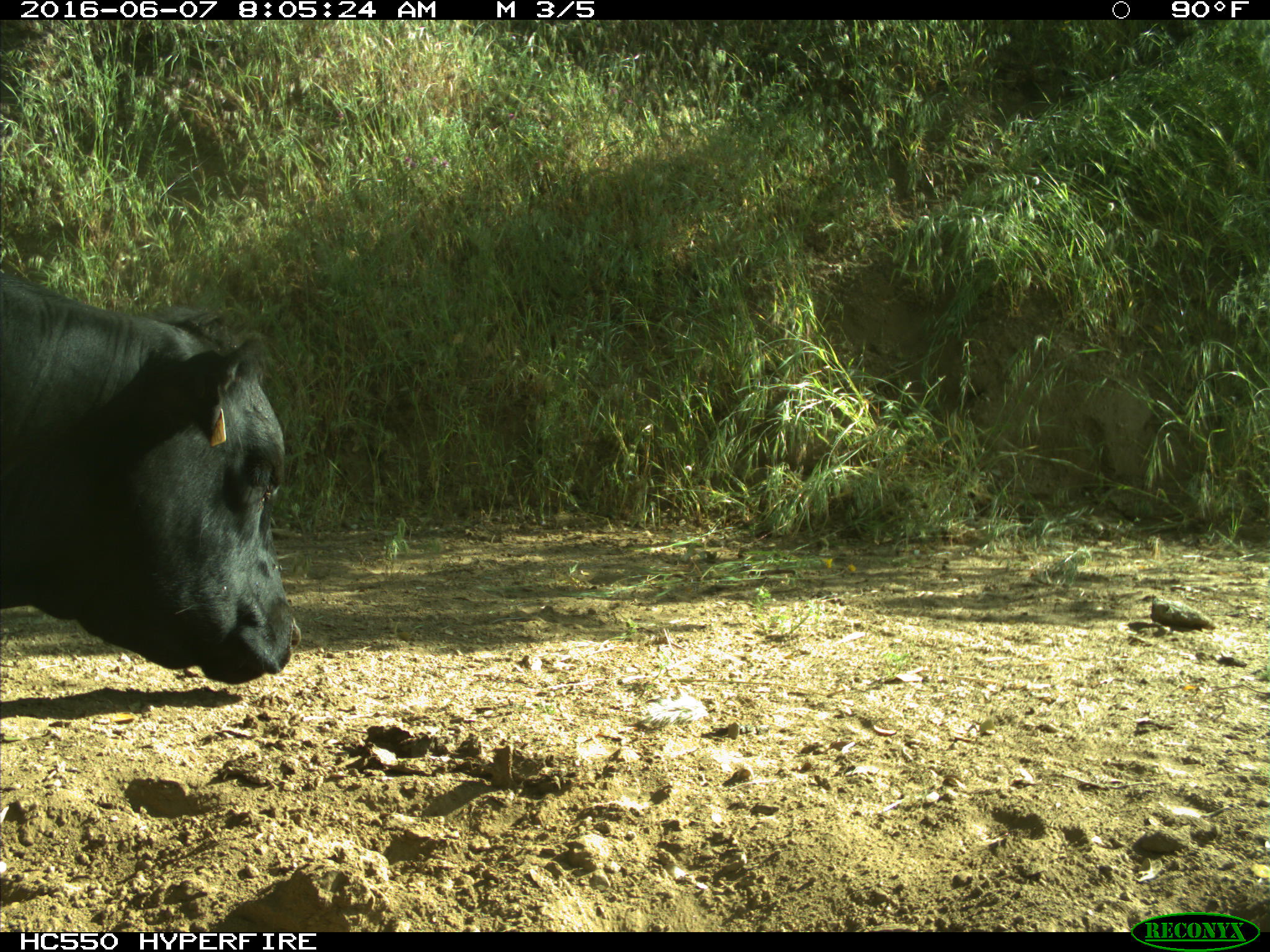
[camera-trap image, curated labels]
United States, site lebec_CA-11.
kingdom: Animalia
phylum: Chordata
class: Mammalia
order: Artiodactyla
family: Bovidae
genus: Bos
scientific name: Bos taurus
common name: domestic cow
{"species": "Bos taurus (domestic cow)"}